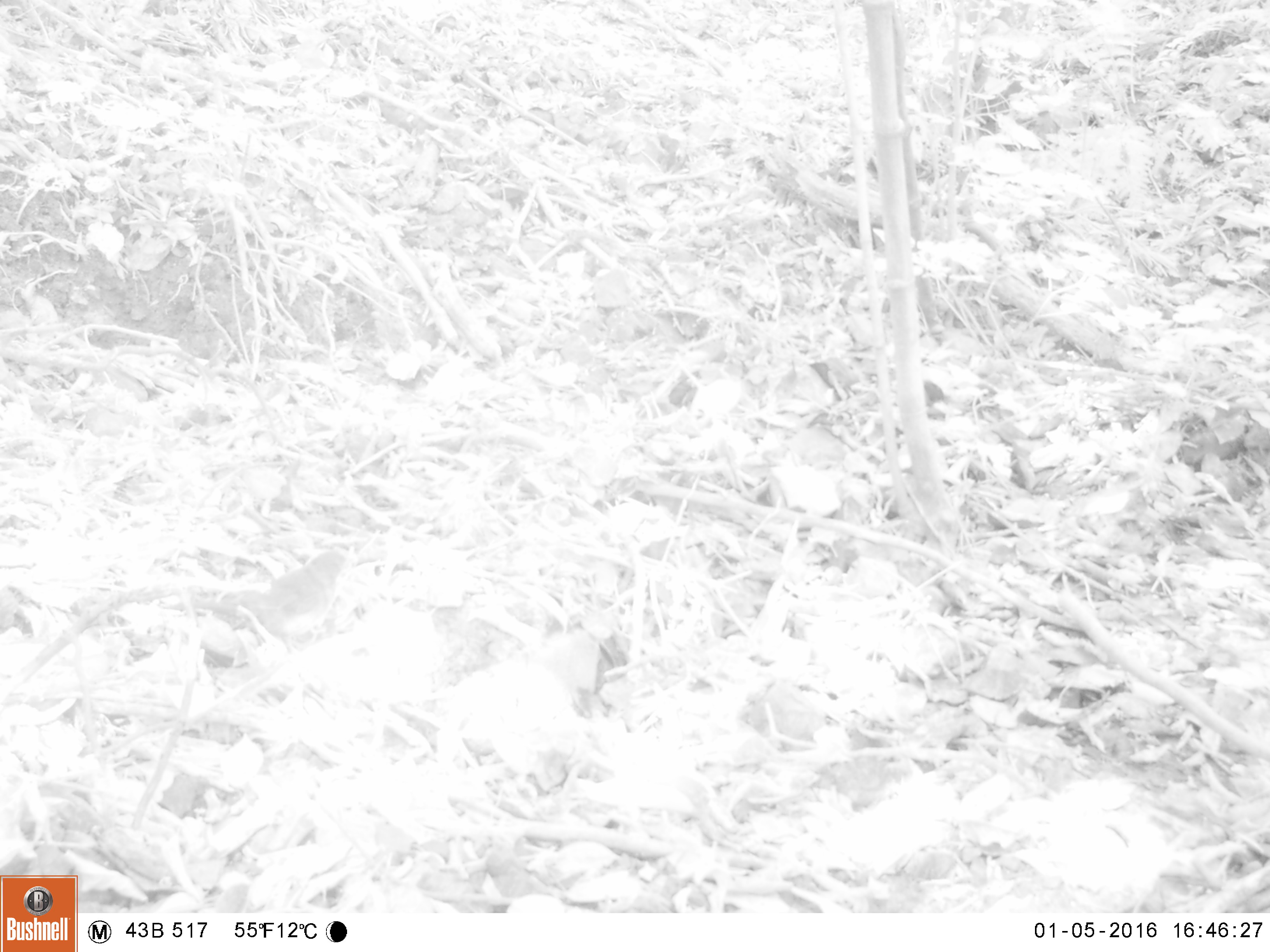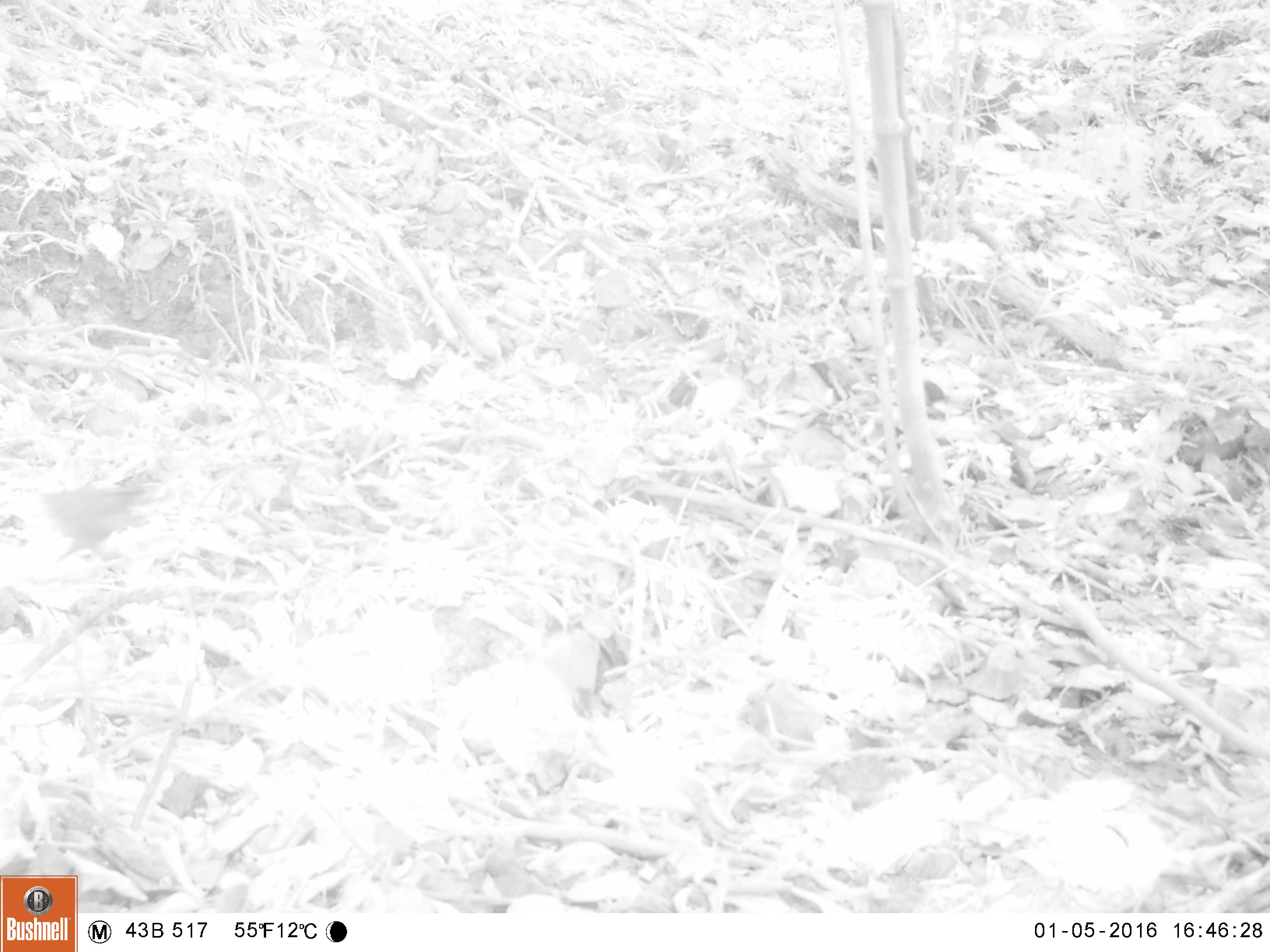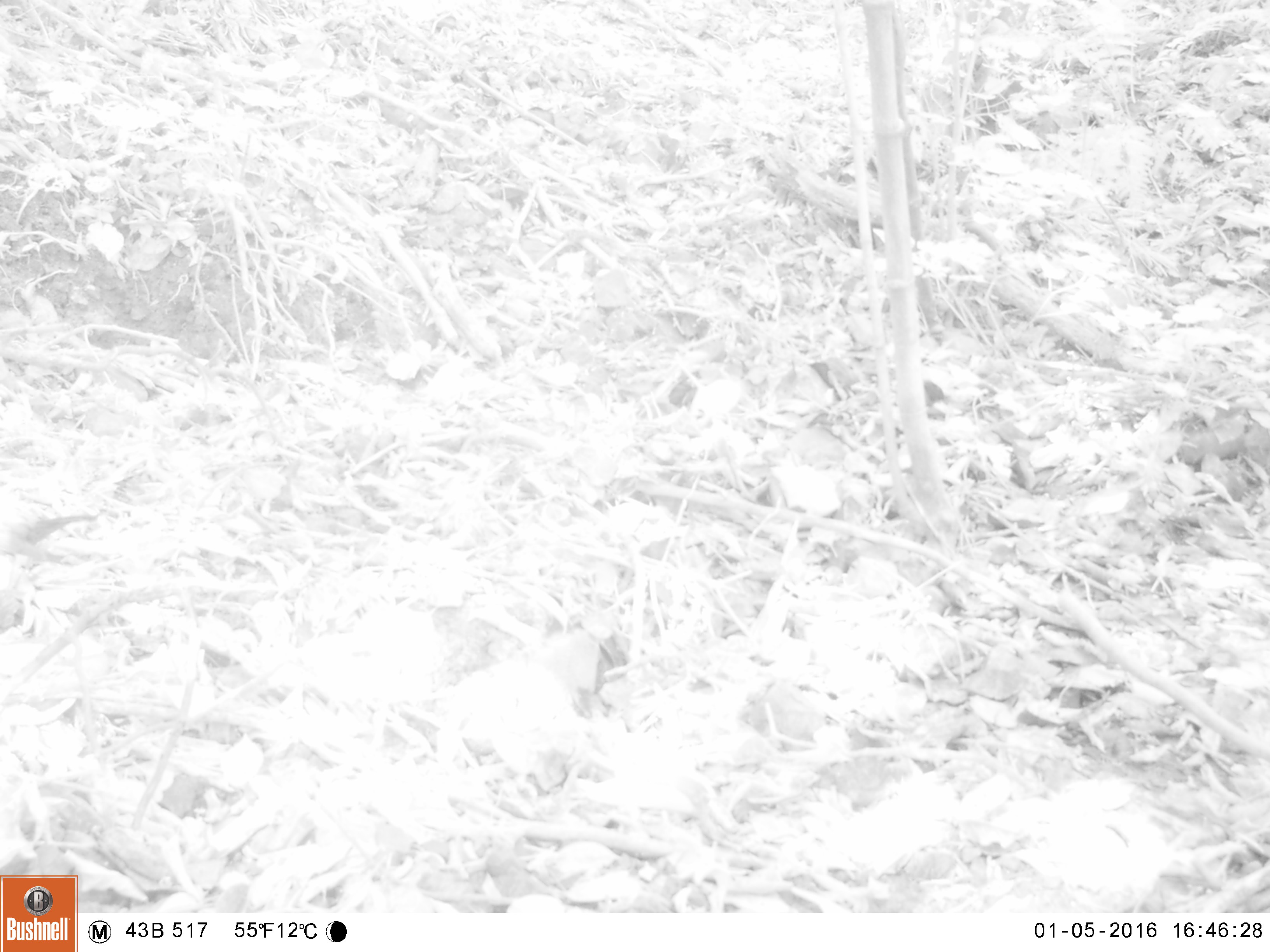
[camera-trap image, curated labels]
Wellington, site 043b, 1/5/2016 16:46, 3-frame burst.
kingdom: Animalia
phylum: Chordata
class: Aves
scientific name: Aves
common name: bird